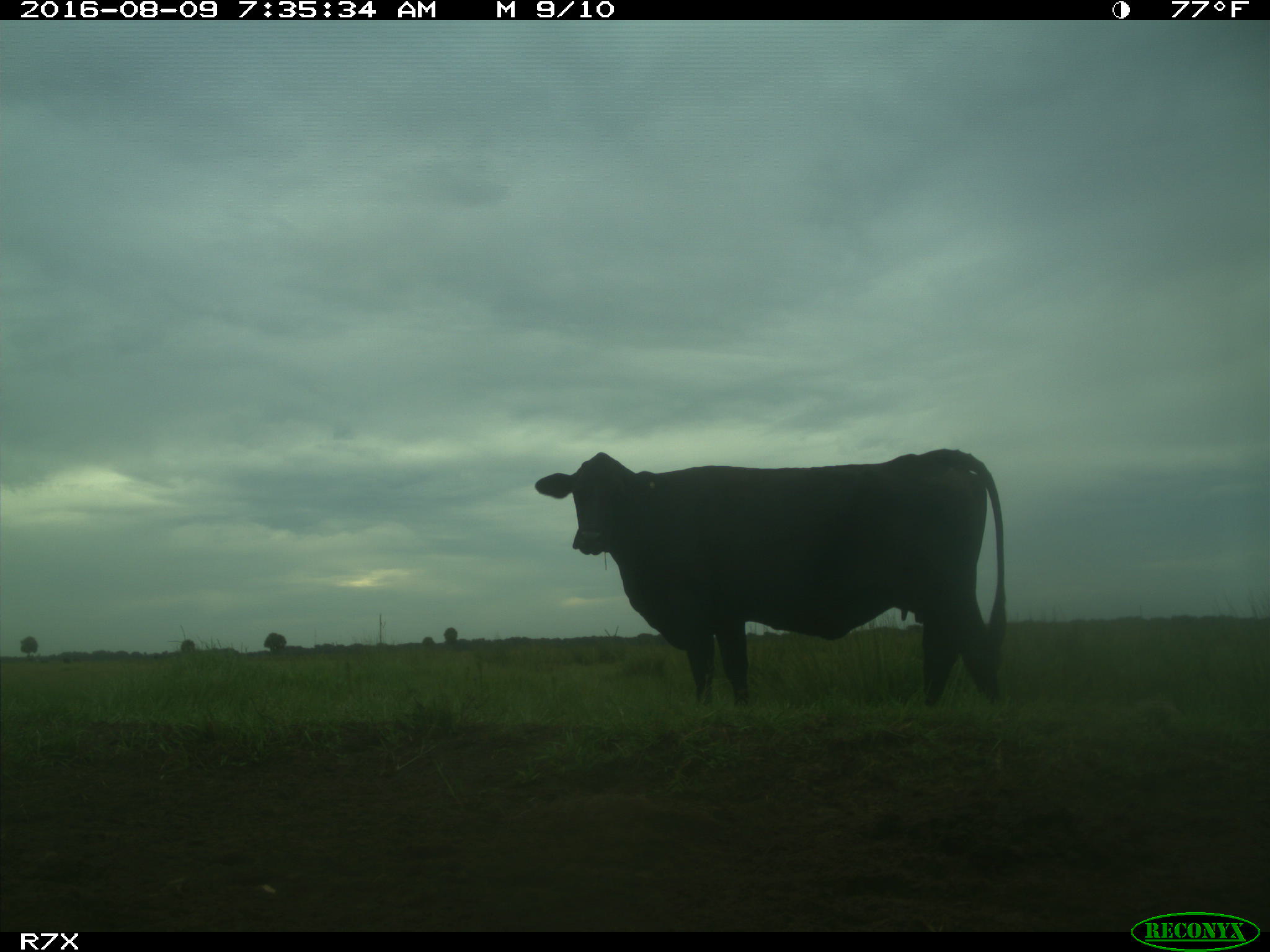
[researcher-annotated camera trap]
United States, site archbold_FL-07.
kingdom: Animalia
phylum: Chordata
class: Mammalia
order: Artiodactyla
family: Bovidae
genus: Bos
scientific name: Bos taurus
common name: domestic cow